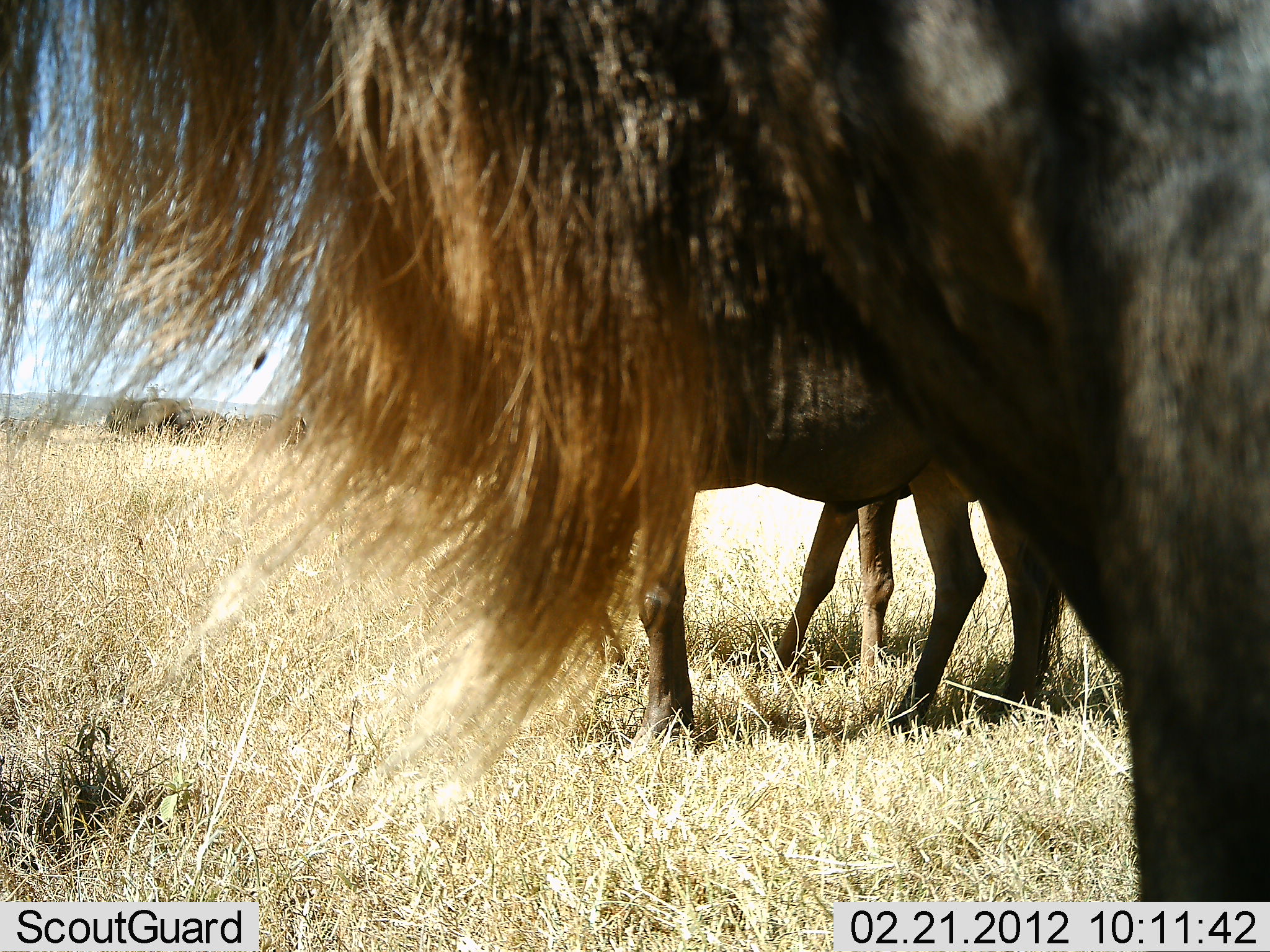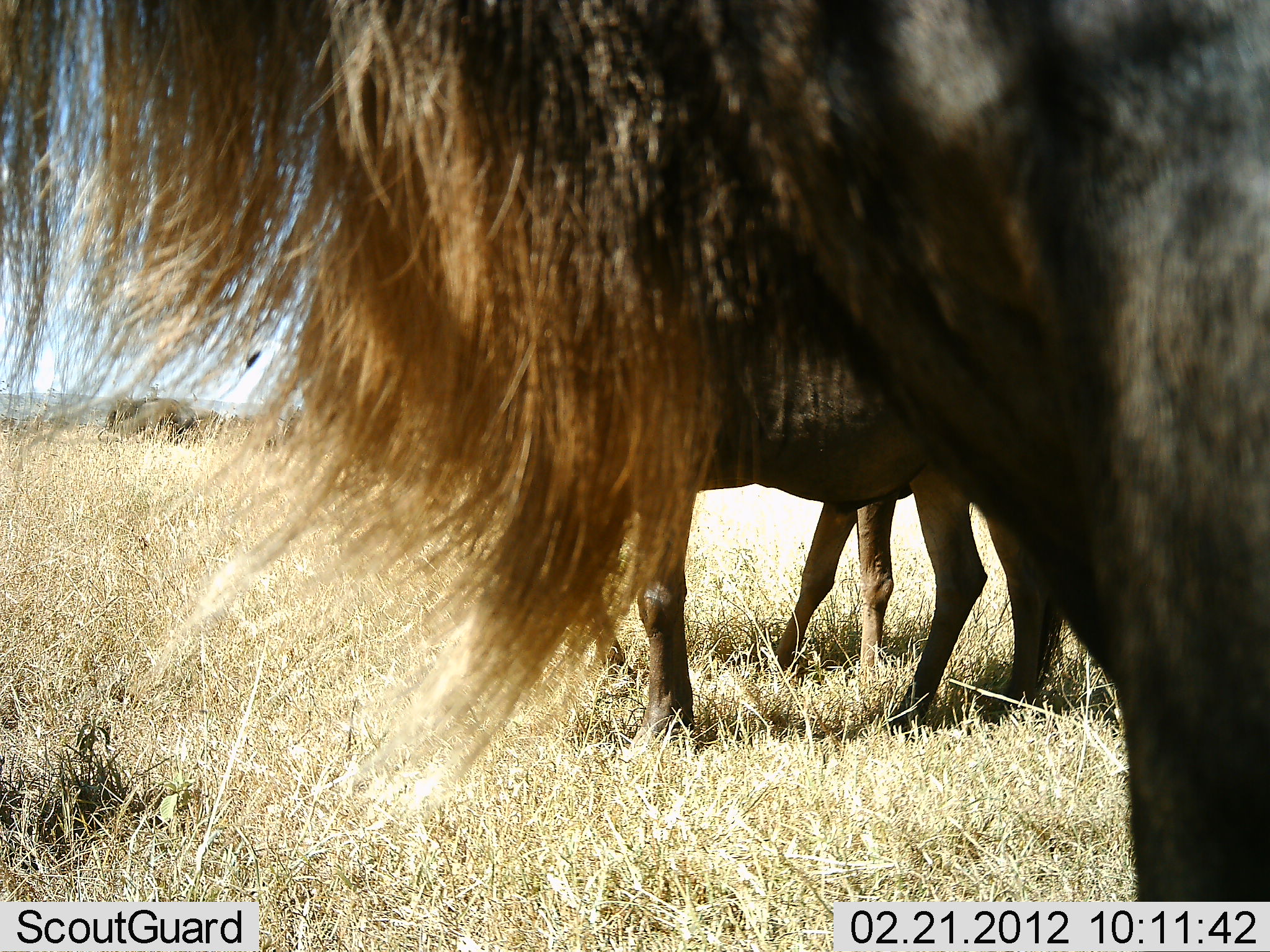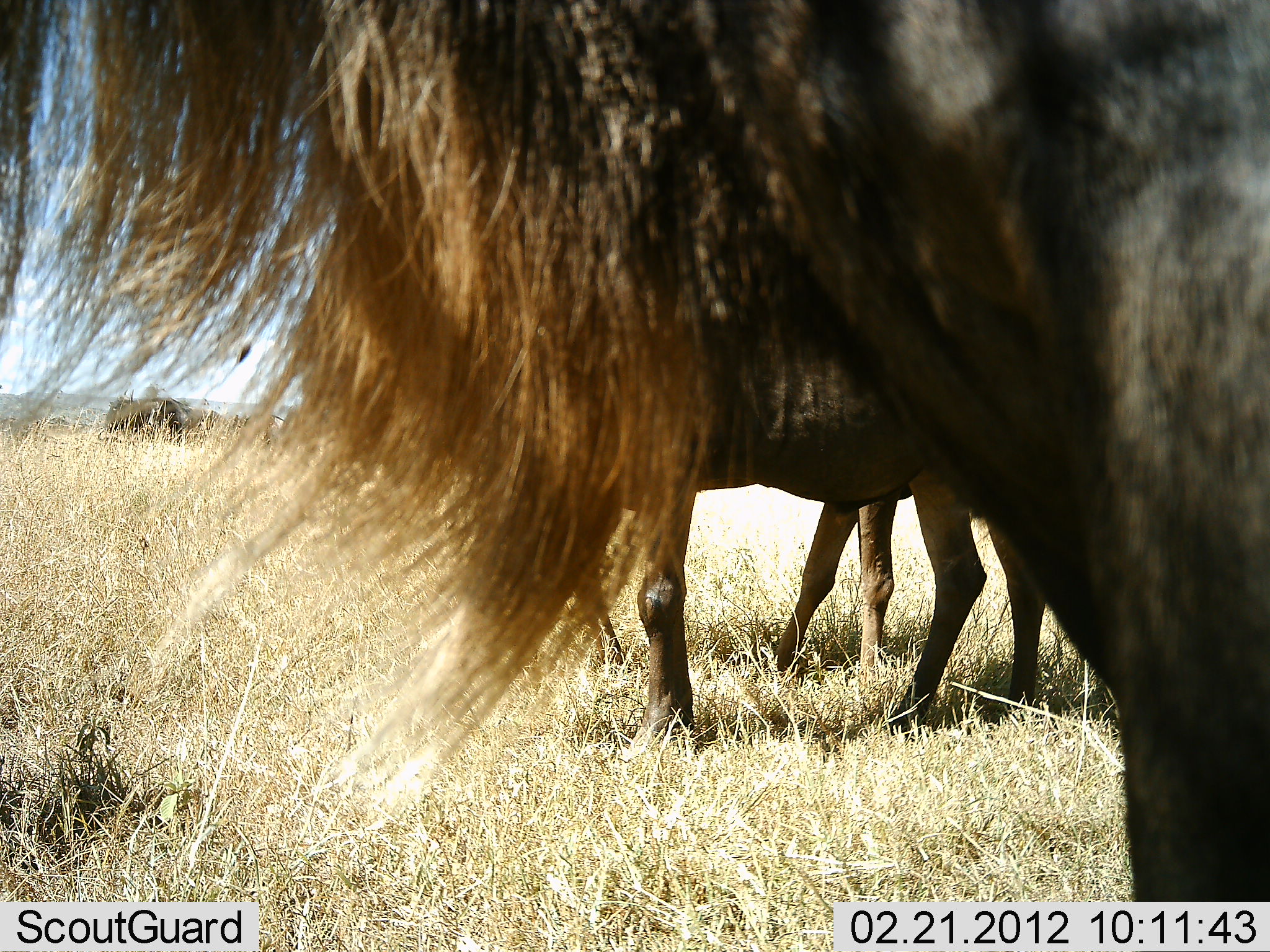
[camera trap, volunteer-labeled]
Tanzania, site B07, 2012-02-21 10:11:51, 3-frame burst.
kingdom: Animalia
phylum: Chordata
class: Mammalia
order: Artiodactyla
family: Bovidae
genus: Connochaetes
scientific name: Connochaetes taurinus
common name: blue wildebeest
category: wildebeest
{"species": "wildebeest (blue wildebeest) (Connochaetes taurinus)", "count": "3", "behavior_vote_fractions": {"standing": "94%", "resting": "6%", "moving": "3%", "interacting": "6%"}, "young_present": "3%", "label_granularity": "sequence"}